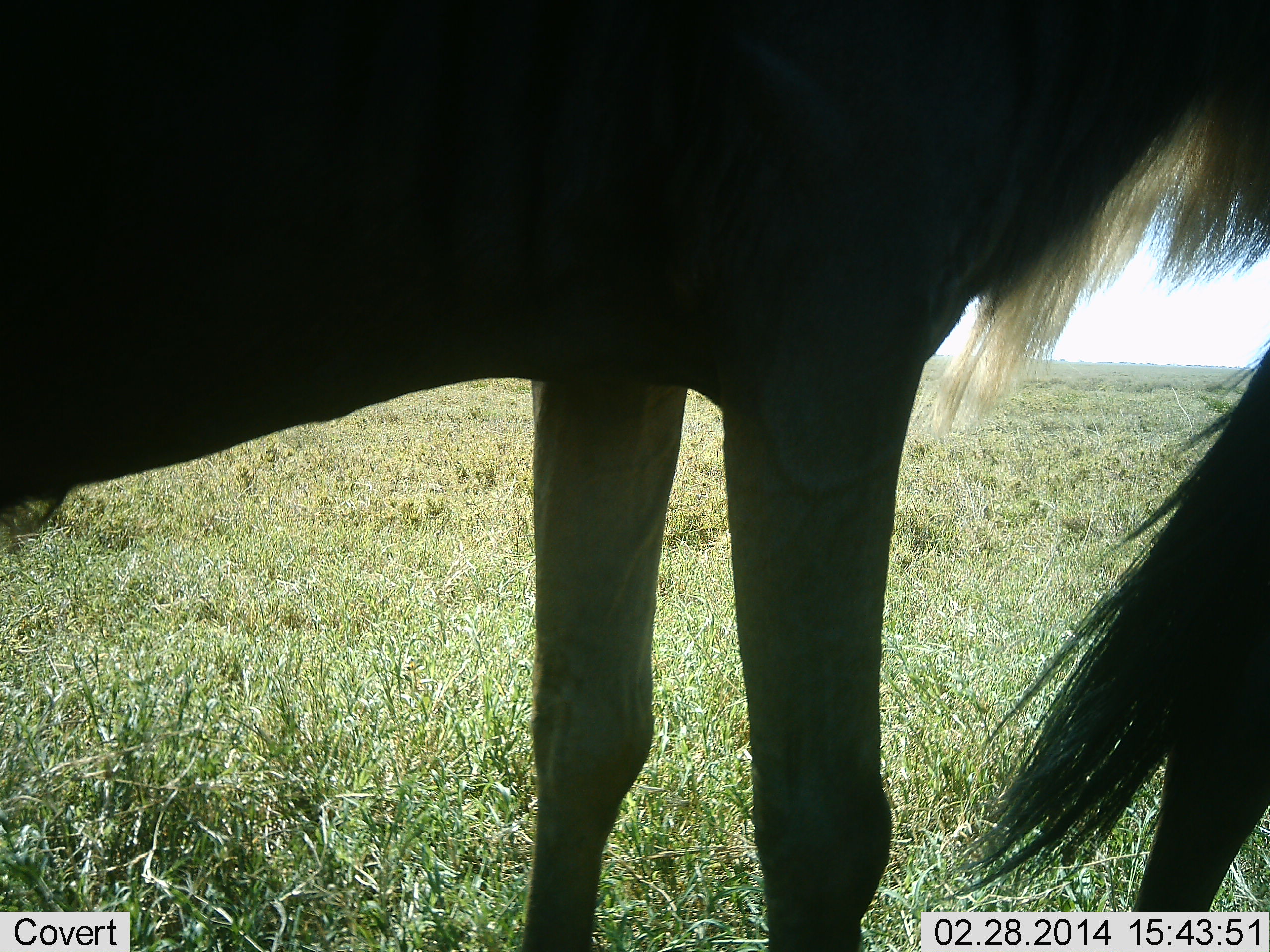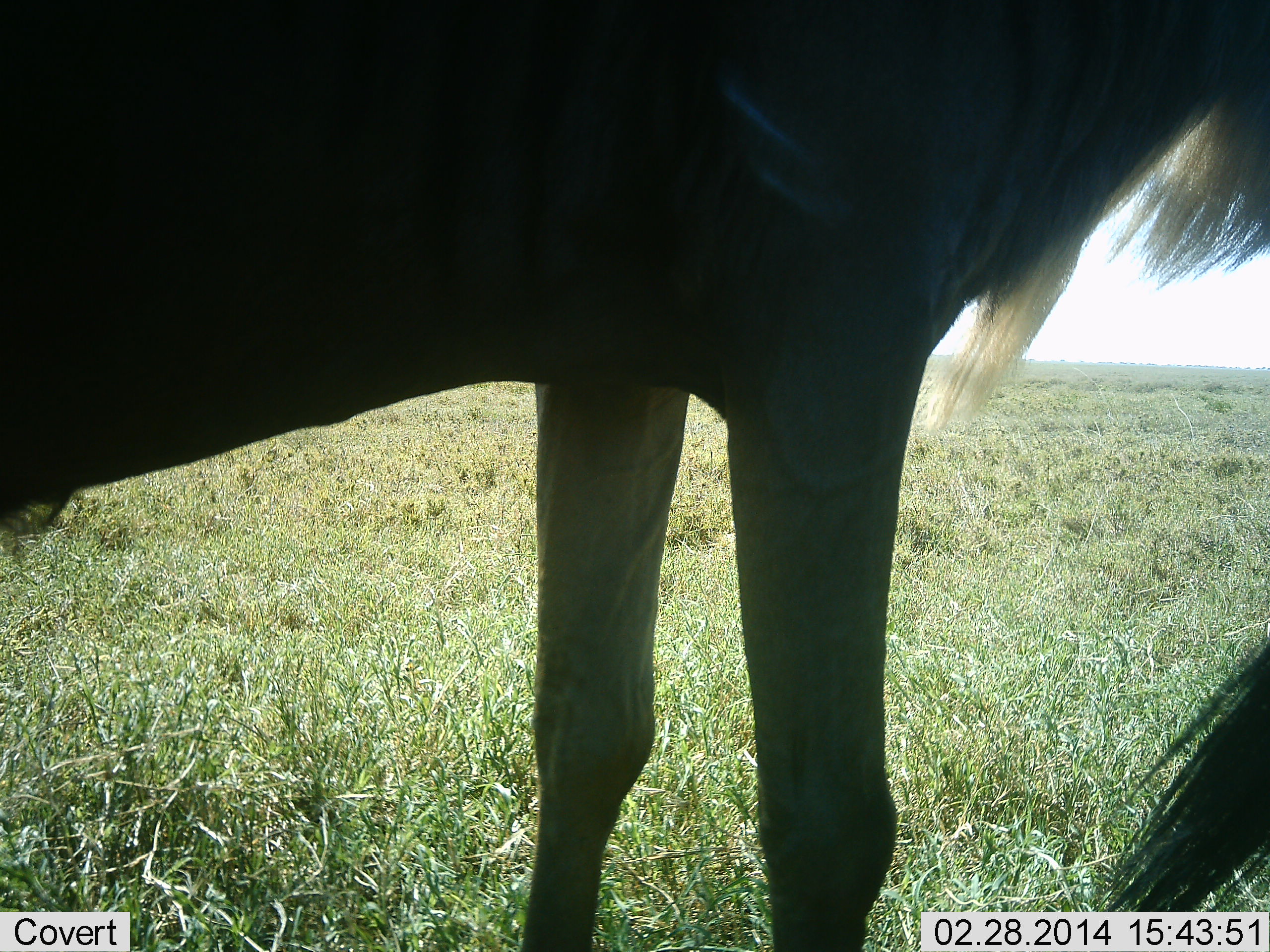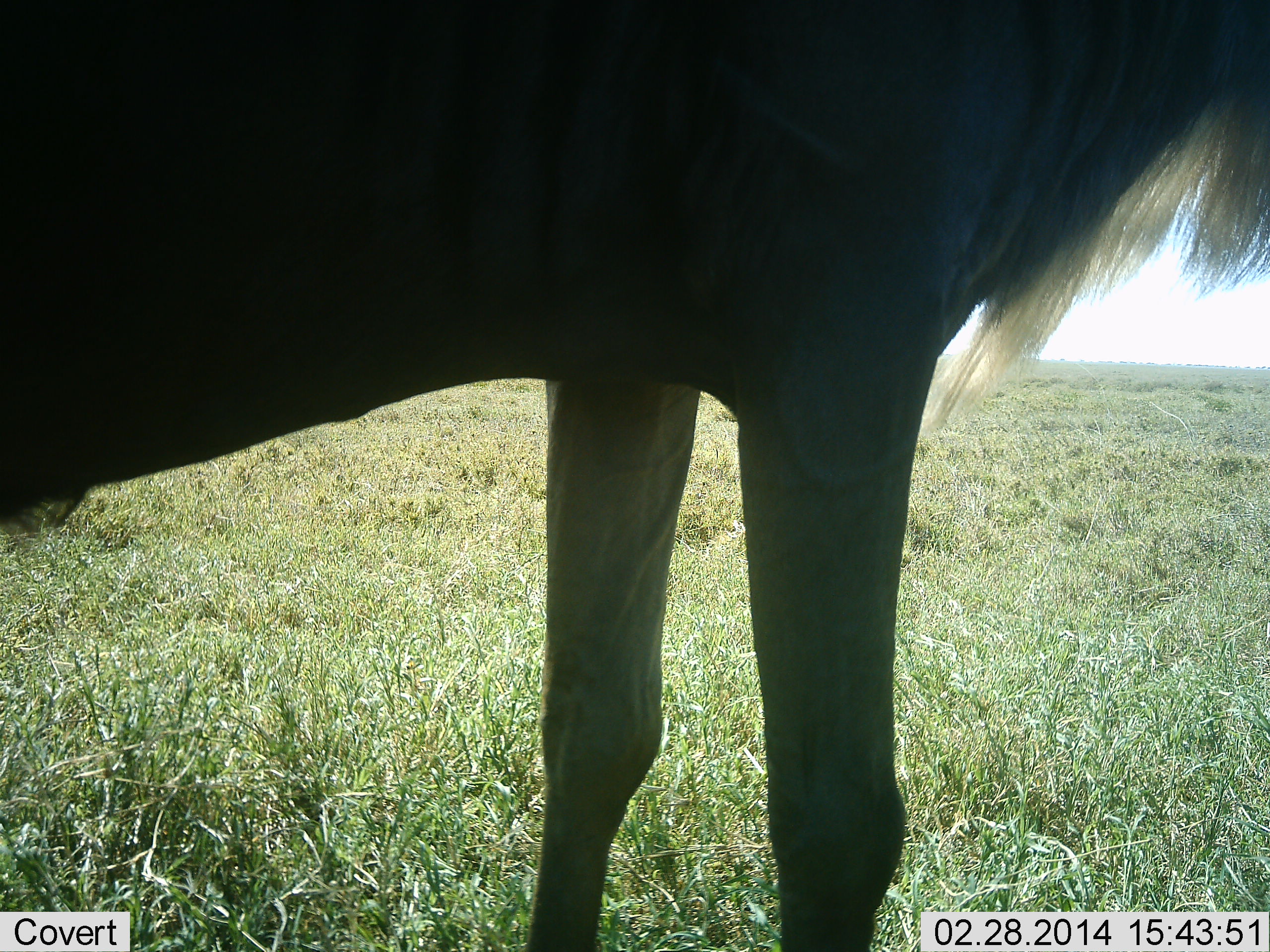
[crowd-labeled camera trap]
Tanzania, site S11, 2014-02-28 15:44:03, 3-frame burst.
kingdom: Animalia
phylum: Chordata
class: Mammalia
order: Artiodactyla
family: Bovidae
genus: Connochaetes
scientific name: Connochaetes taurinus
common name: blue wildebeest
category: wildebeest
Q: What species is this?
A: Wildebeest (blue wildebeest) (Connochaetes taurinus).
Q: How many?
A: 2.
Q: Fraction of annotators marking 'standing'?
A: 100%.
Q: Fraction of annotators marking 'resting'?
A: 10%.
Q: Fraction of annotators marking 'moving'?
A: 0%.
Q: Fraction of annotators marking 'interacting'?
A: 0%.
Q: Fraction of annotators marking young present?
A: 0%.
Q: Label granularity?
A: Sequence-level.